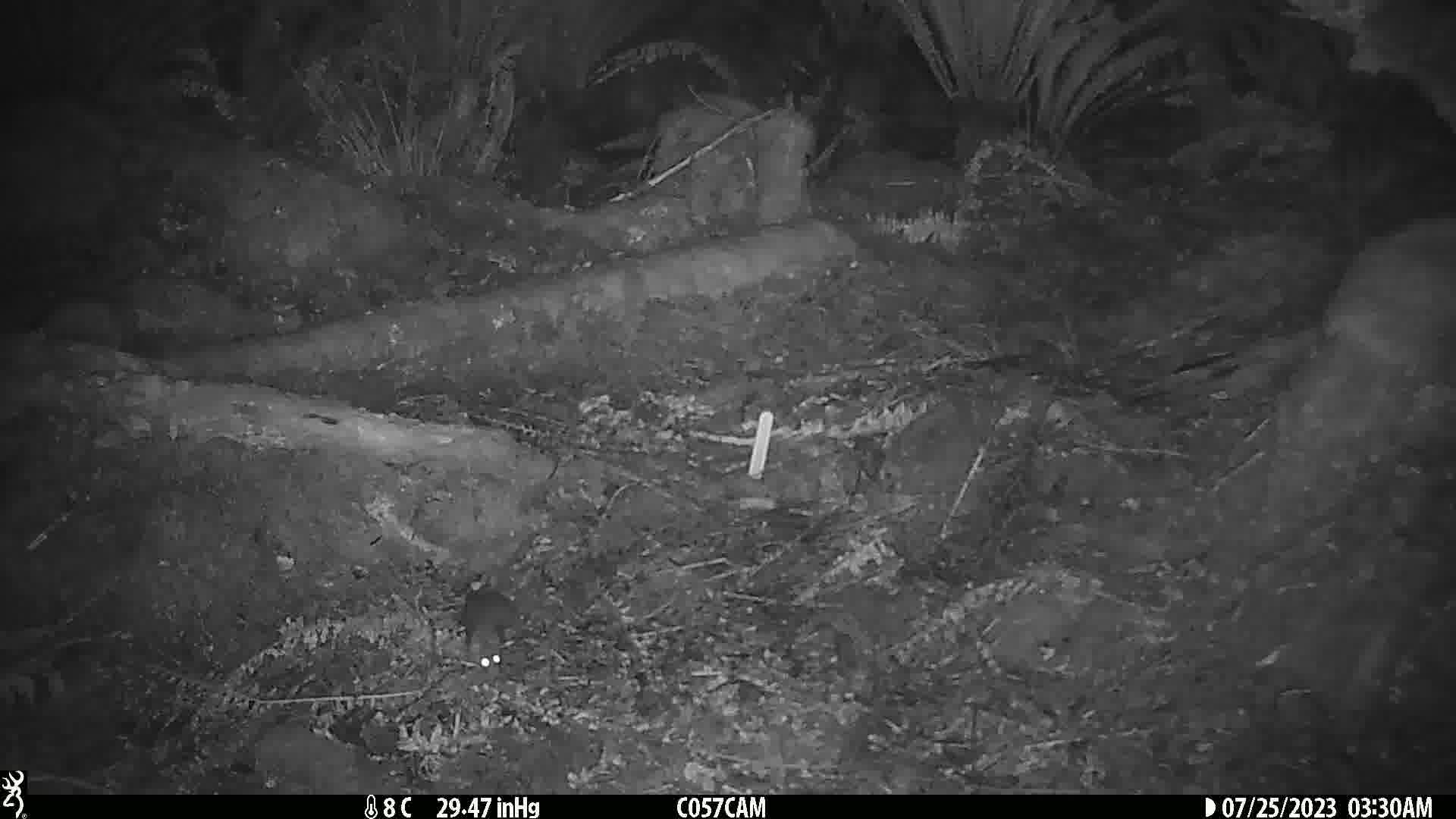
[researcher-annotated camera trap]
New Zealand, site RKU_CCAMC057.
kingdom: Animalia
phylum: Chordata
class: Mammalia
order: Rodentia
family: Muridae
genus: Rattus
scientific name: Rattus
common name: rat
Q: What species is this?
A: Rat (Rattus).